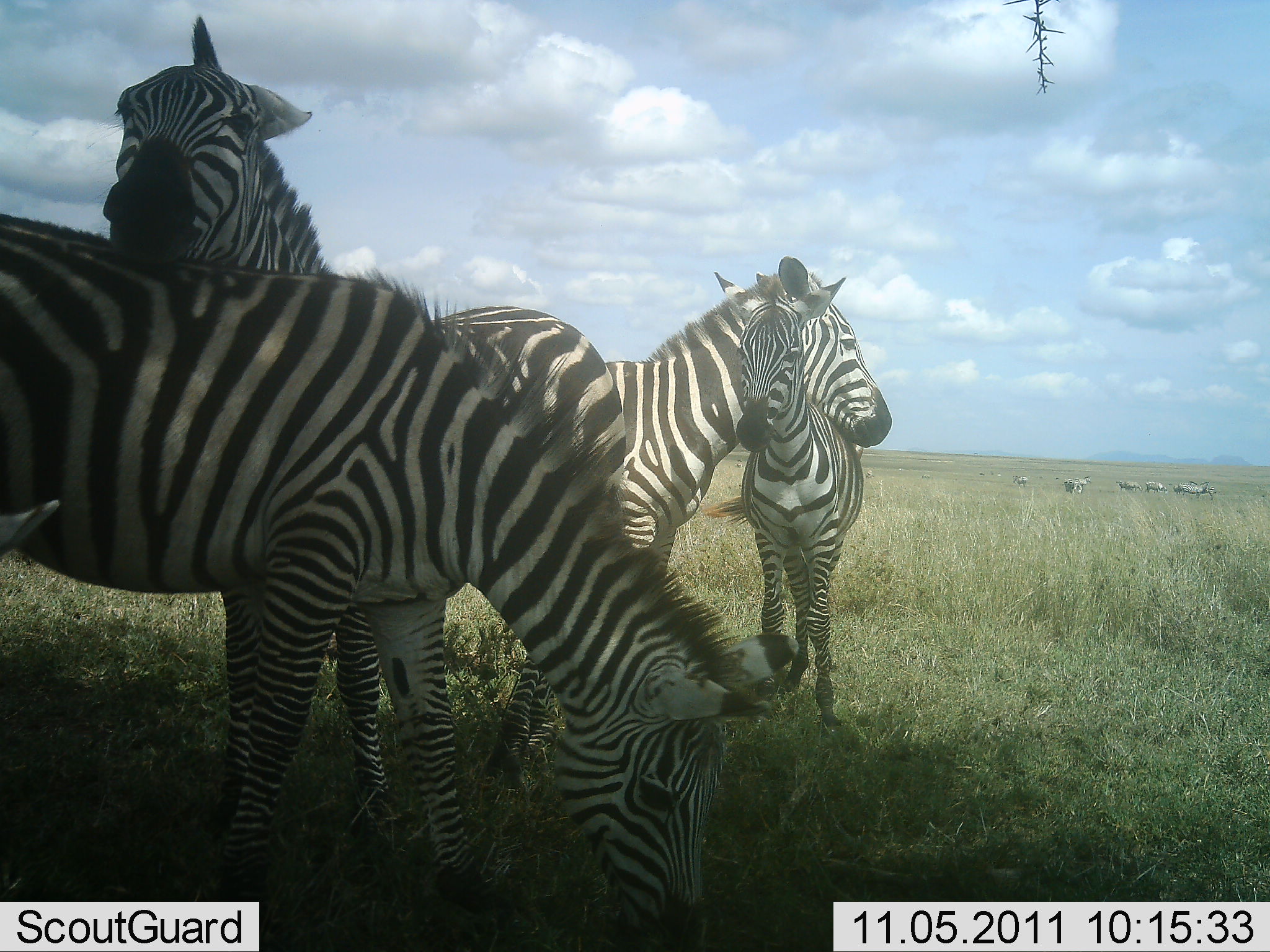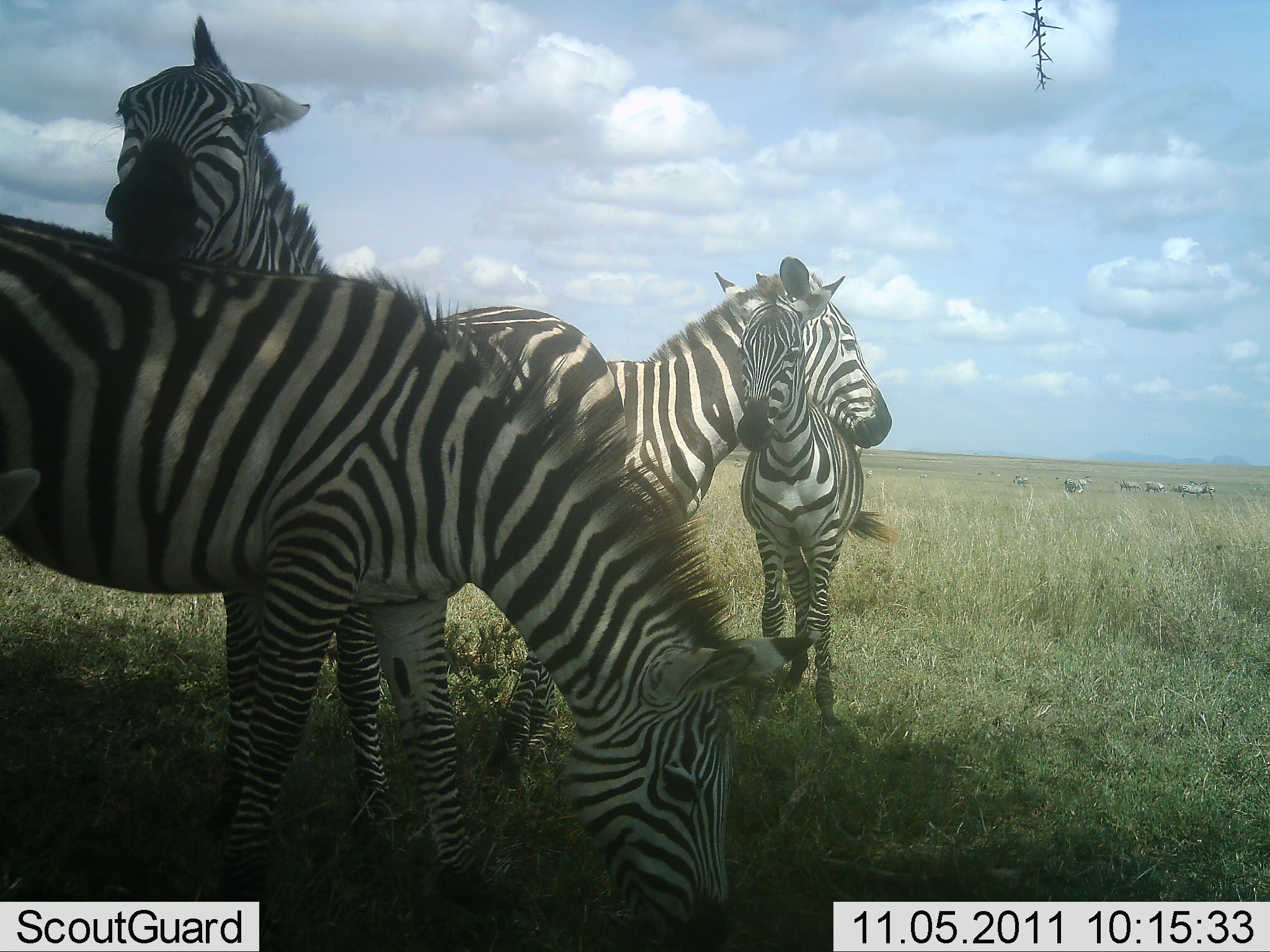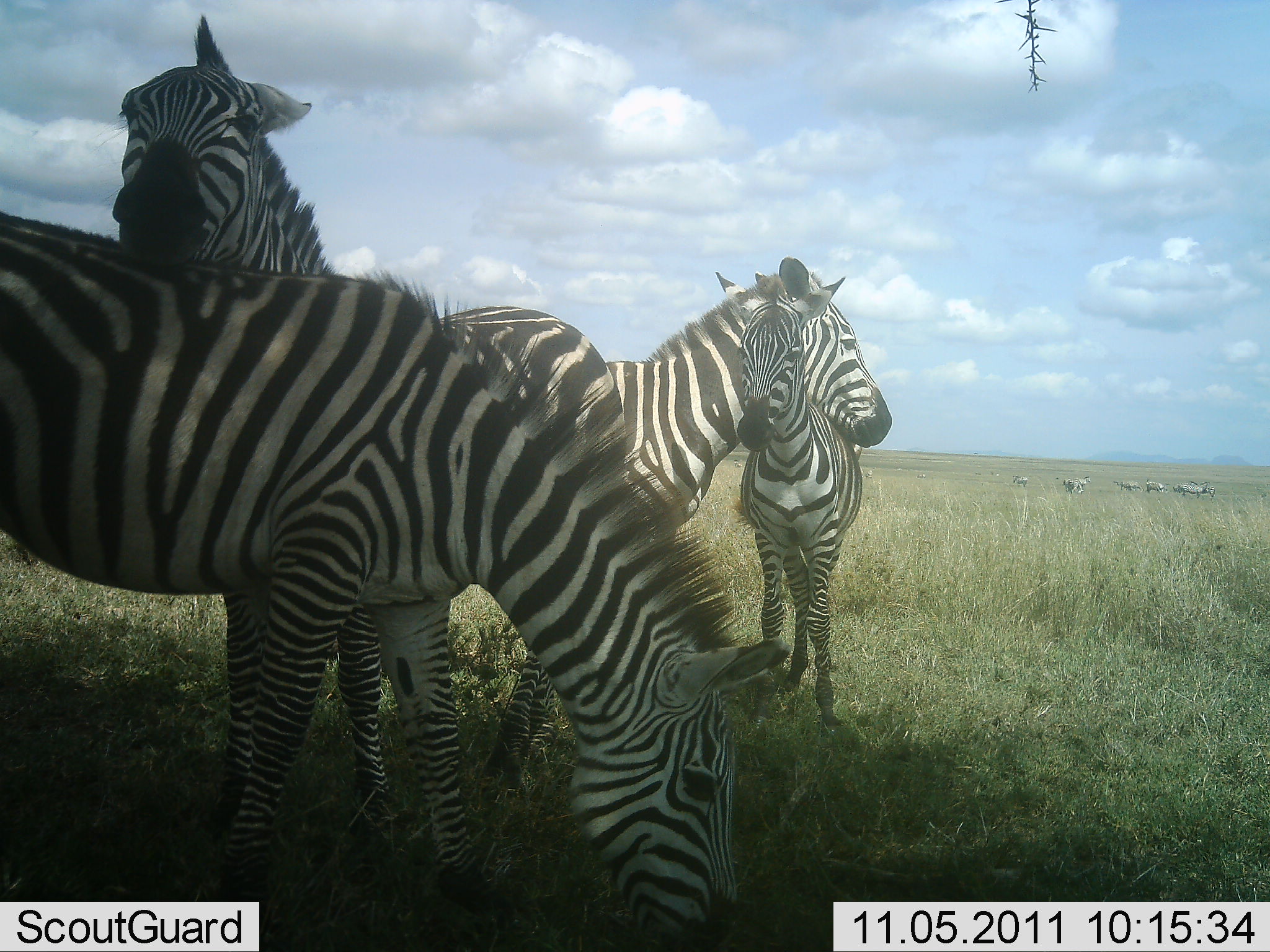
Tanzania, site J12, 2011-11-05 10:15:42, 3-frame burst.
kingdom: Animalia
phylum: Chordata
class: Mammalia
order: Perissodactyla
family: Equidae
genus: Equus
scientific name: Equus quagga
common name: plains zebra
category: zebra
Zebra (plains zebra) (Equus quagga), count 4. Behavior (volunteer vote fractions): standing 70%, resting 20%, moving 0%, interacting 30%. Young present (vote fraction): 90%. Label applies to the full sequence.